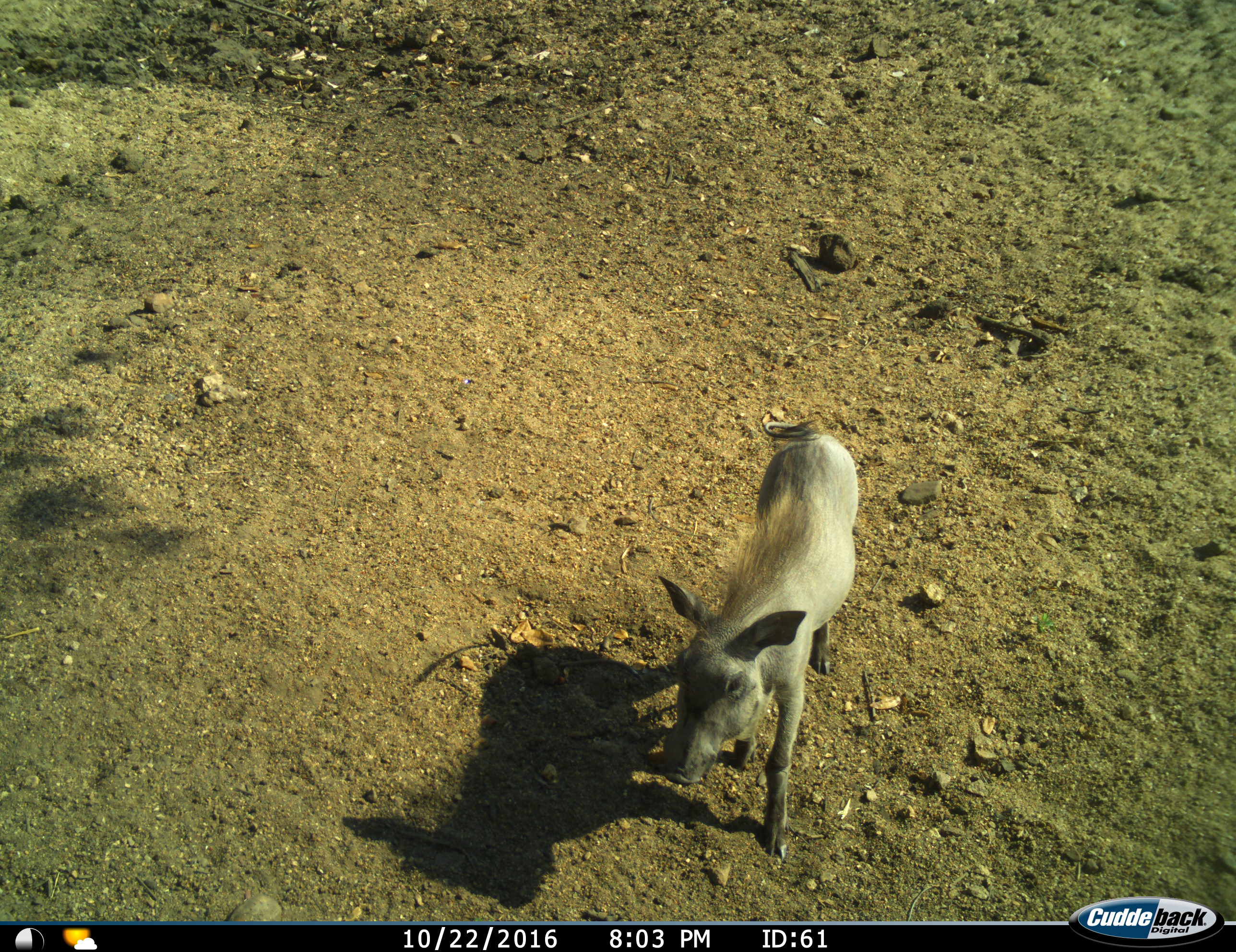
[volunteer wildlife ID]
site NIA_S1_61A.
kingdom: Animalia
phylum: Chordata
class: Mammalia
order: Artiodactyla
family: Suidae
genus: Phacochoerus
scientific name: Phacochoerus africanus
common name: warthog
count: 1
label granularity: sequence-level